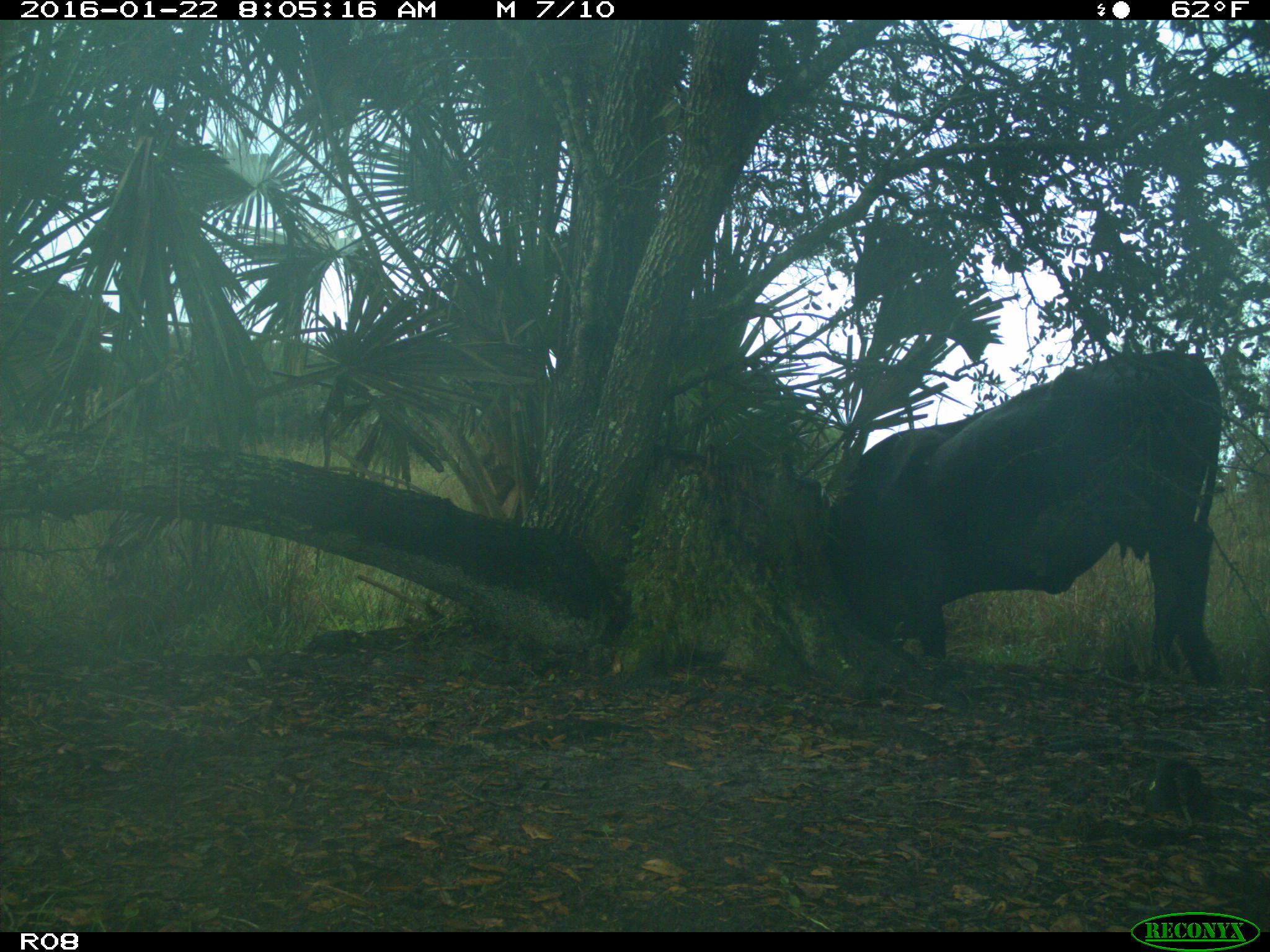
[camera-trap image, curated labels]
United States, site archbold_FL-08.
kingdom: Animalia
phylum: Chordata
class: Mammalia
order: Artiodactyla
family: Bovidae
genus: Bos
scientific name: Bos taurus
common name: domestic cow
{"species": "Bos taurus (domestic cow)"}